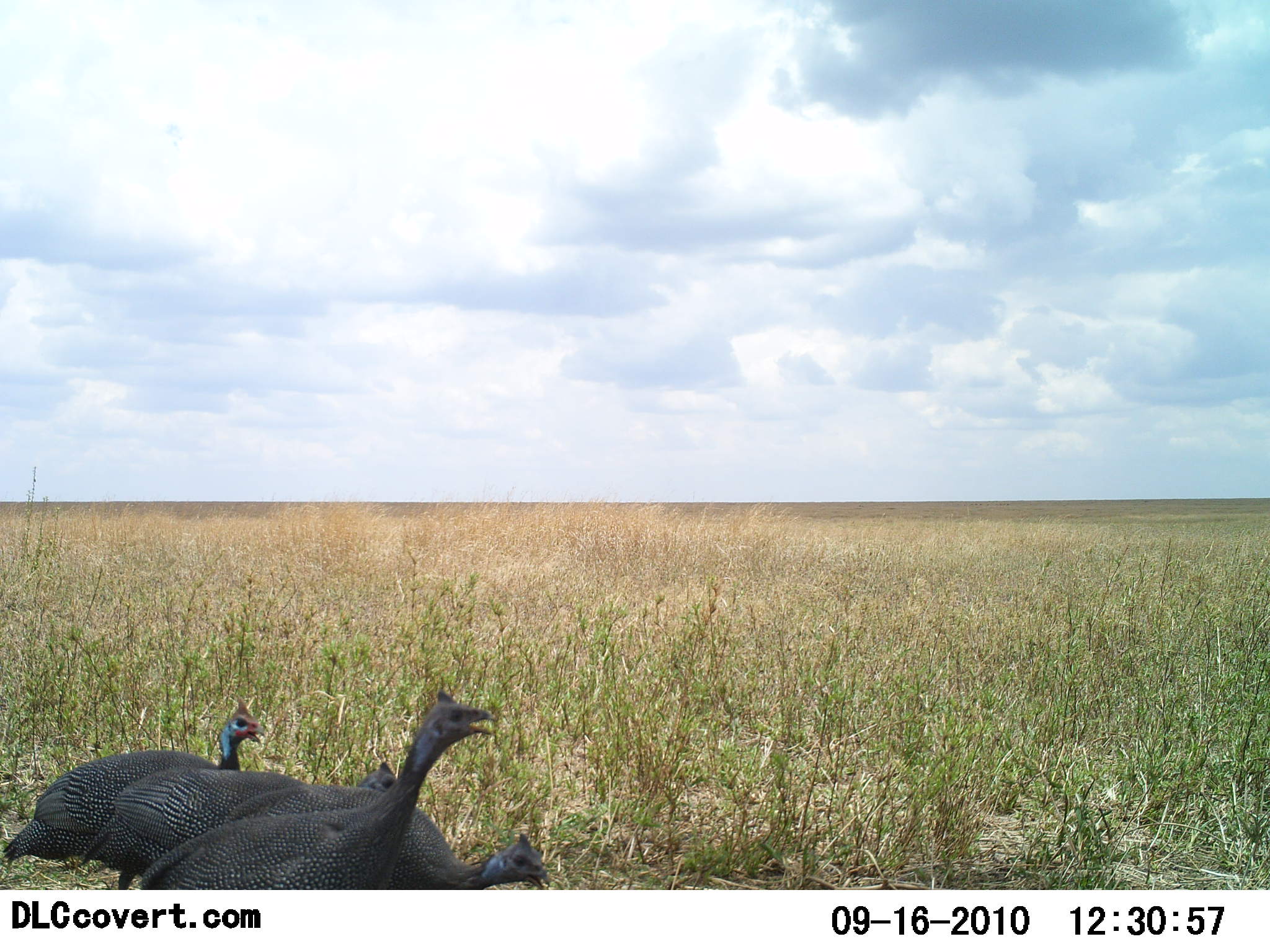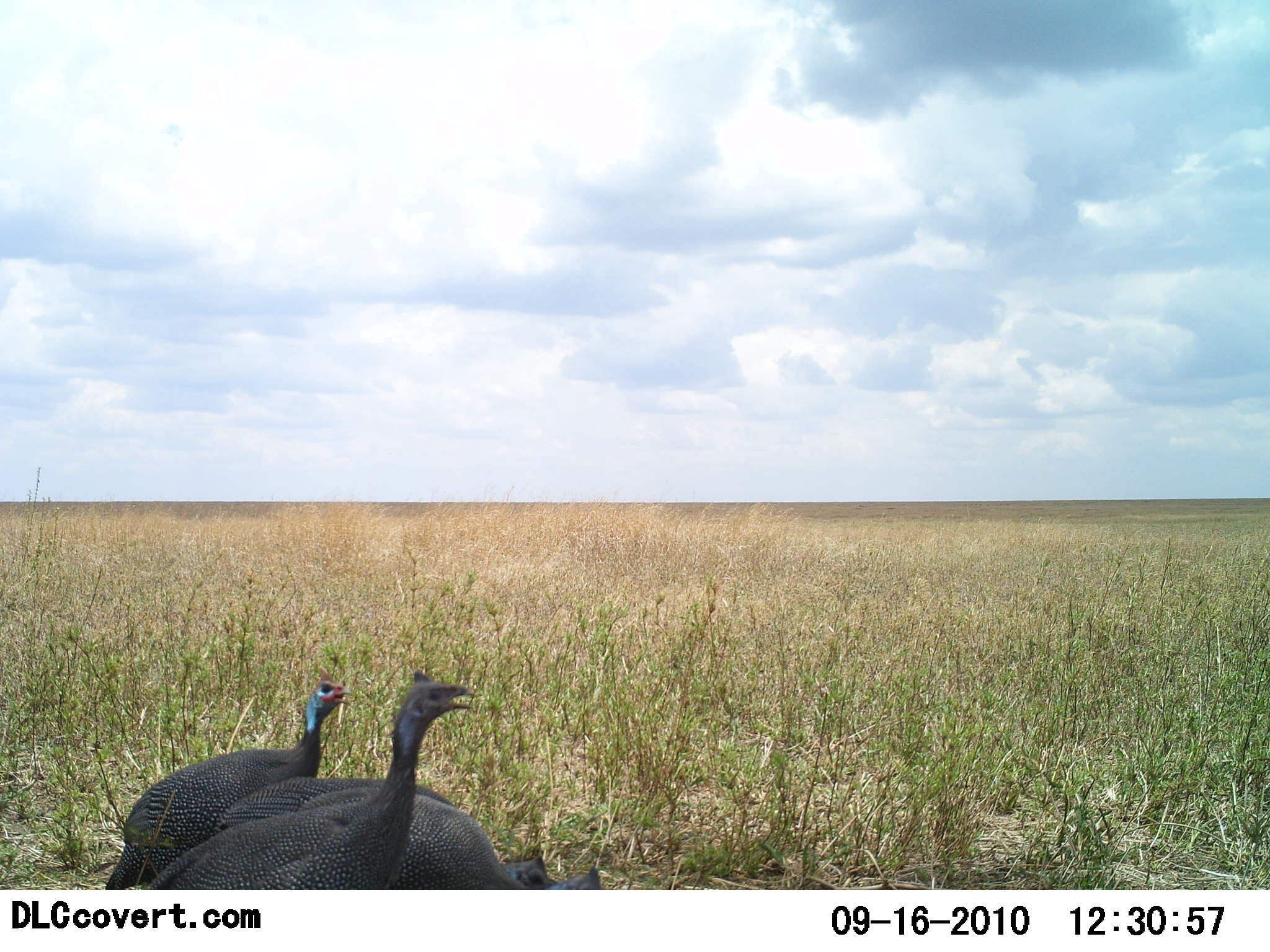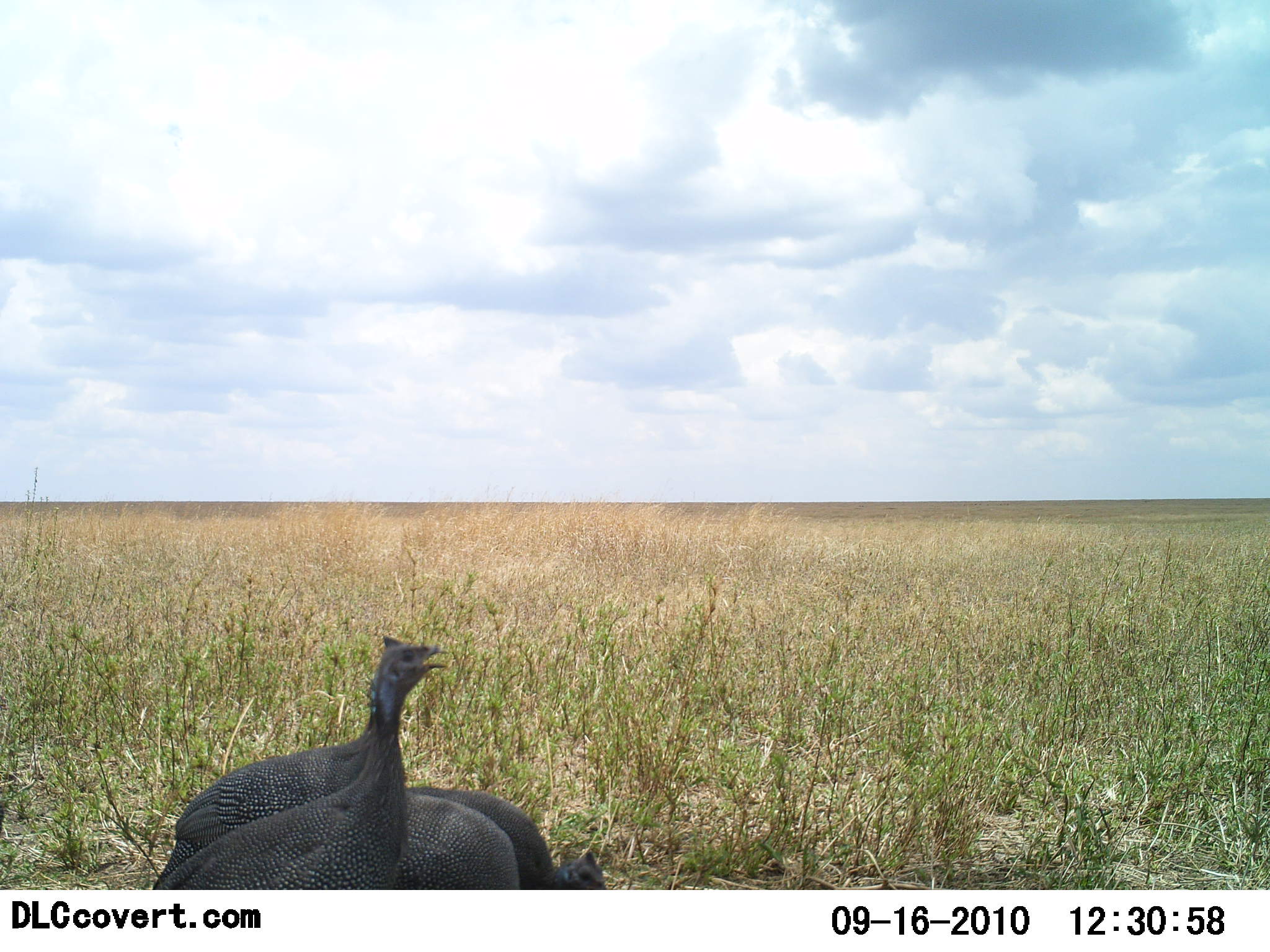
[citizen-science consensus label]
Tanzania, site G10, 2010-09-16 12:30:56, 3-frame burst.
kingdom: Animalia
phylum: Chordata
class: Aves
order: Galliformes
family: Numididae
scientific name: Numididae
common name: guinea fowl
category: guineafowl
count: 4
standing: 36%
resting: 0%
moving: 79%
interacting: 0%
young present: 0%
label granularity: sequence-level